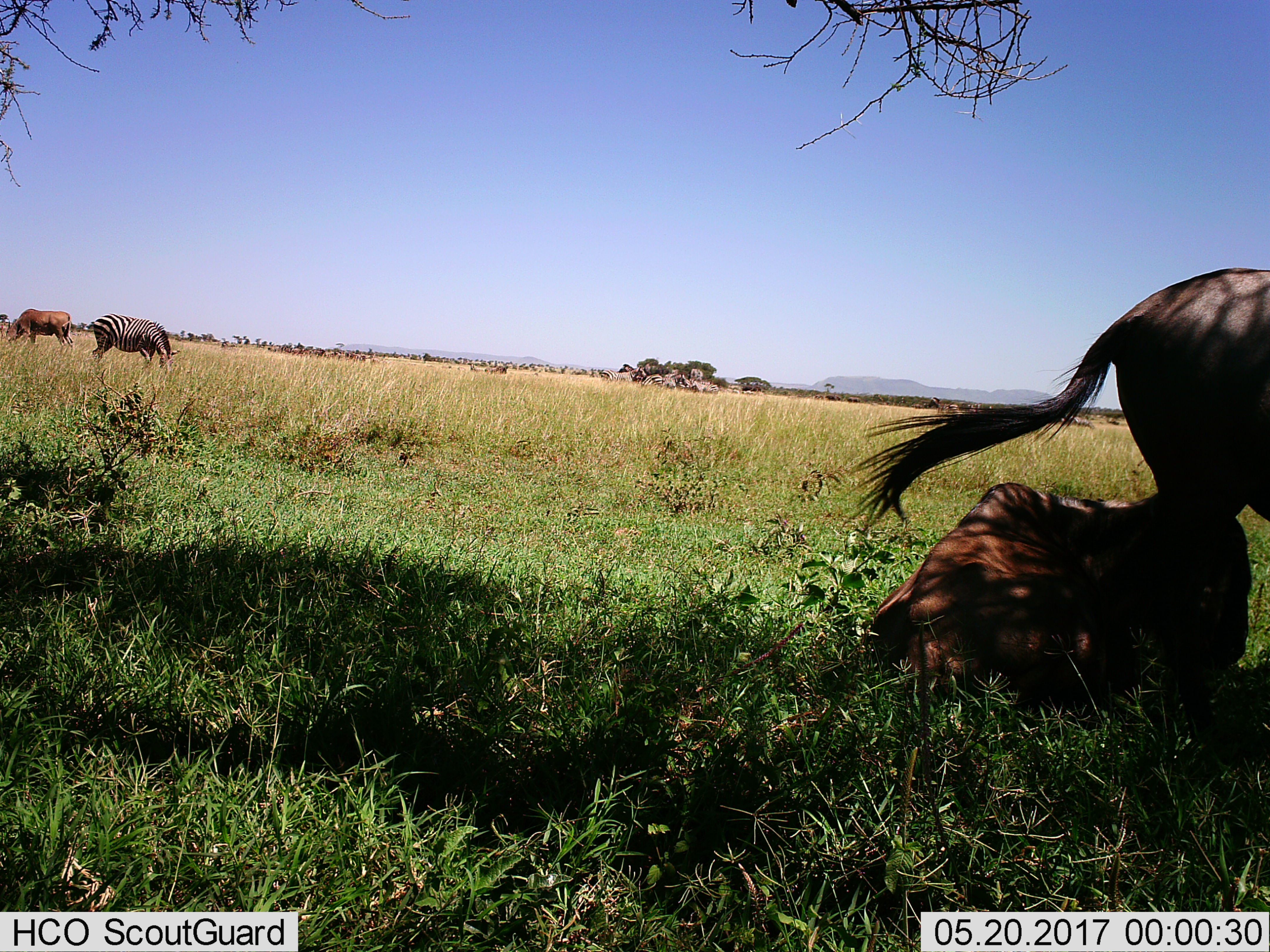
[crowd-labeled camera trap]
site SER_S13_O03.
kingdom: Animalia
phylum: Chordata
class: Mammalia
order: Artiodactyla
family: Bovidae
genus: Connochaetes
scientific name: Connochaetes taurinus taurinus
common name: blue wildebeest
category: wildebeestblue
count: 3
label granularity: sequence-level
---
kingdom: Animalia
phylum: Chordata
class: Mammalia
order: Perissodactyla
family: Equidae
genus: Equus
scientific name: Equus quagga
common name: plains zebra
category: zebraplains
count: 7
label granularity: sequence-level